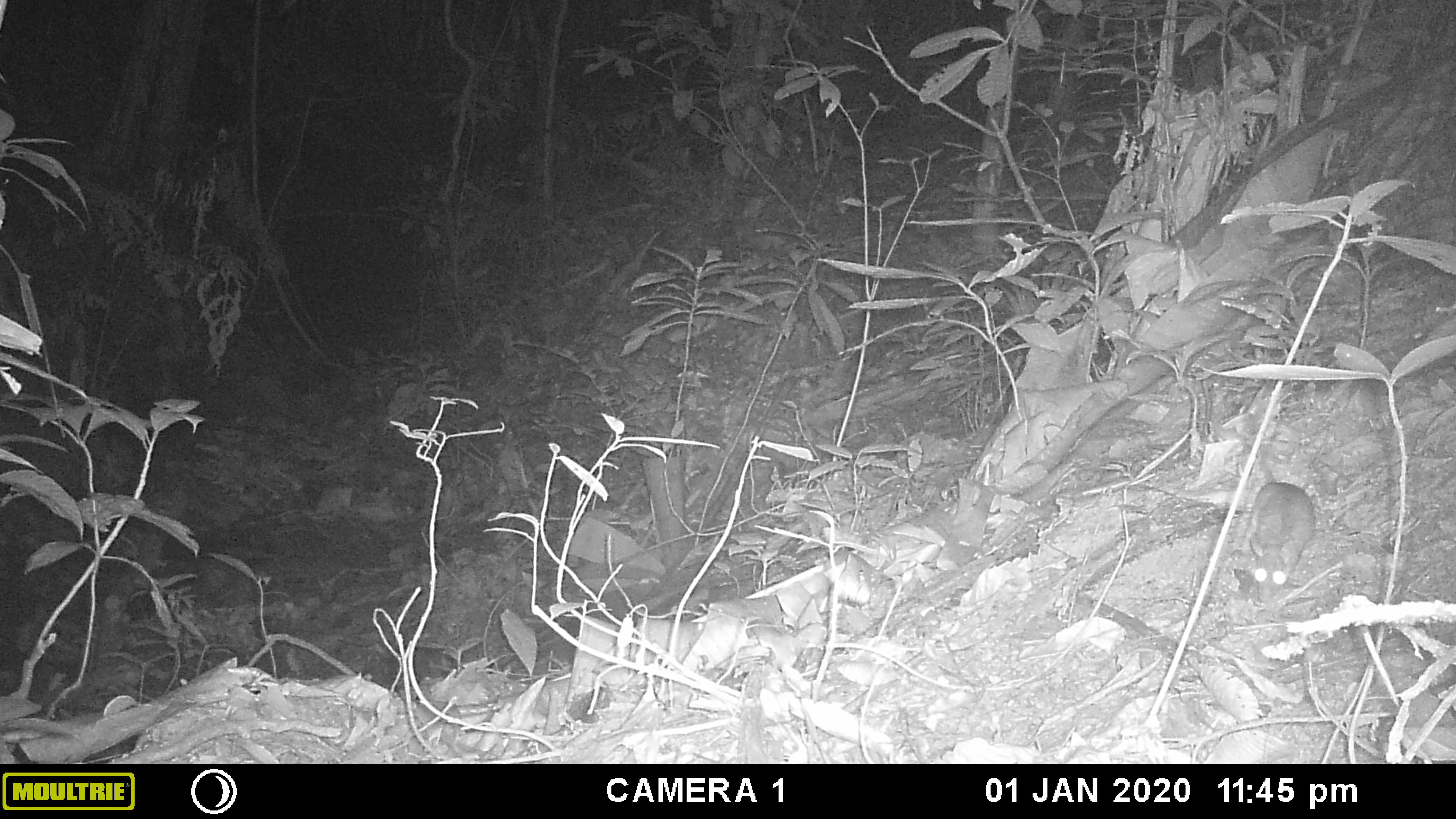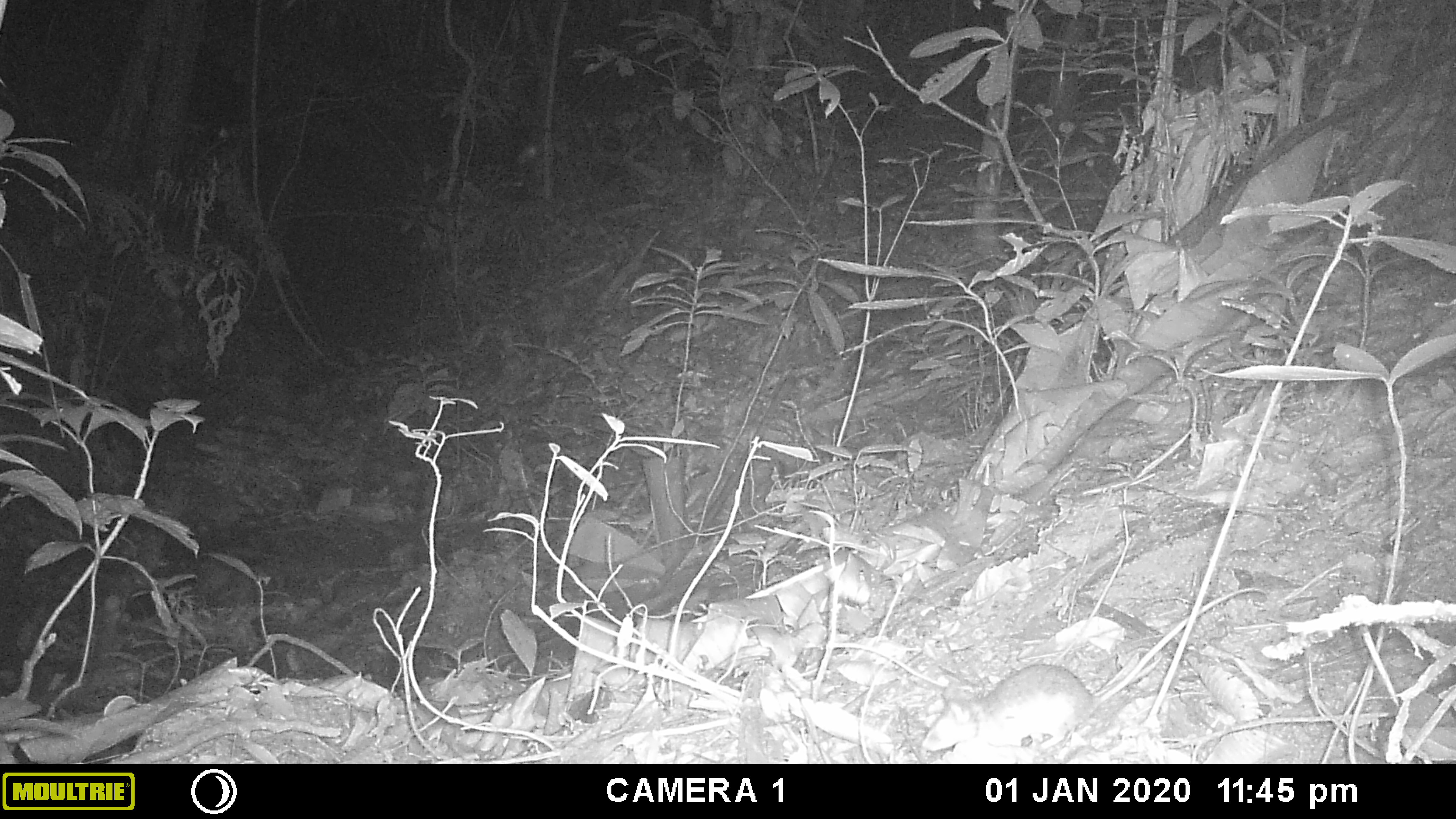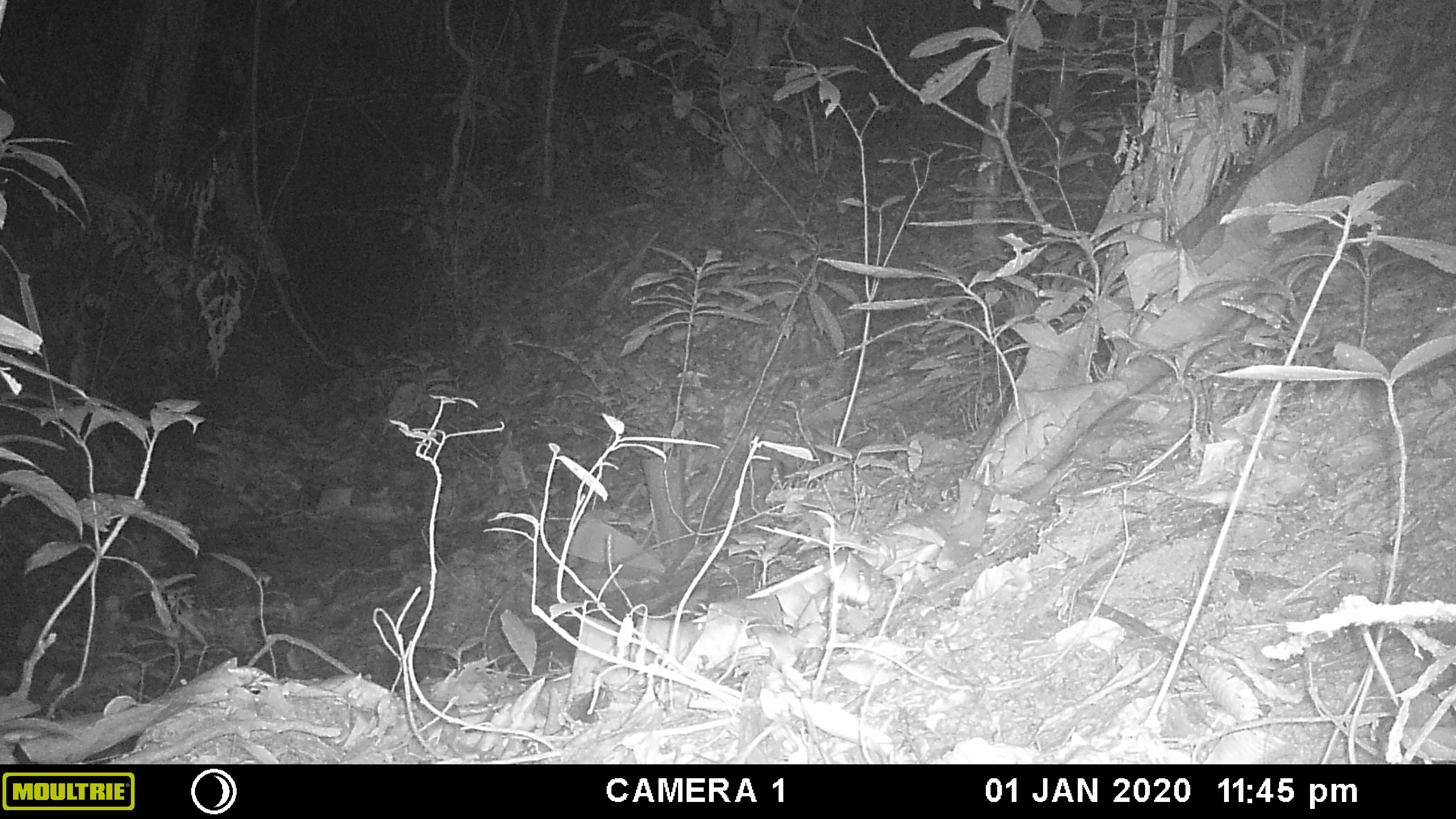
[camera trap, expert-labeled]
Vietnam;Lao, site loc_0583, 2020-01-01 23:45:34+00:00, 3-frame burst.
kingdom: Animalia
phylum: Chordata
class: Mammalia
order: Rodentia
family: Muridae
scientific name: Muridae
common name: old-world mice and rats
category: unidentified murid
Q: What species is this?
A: Unidentified murid (old-world mice and rats) (Muridae).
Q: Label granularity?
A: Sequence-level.